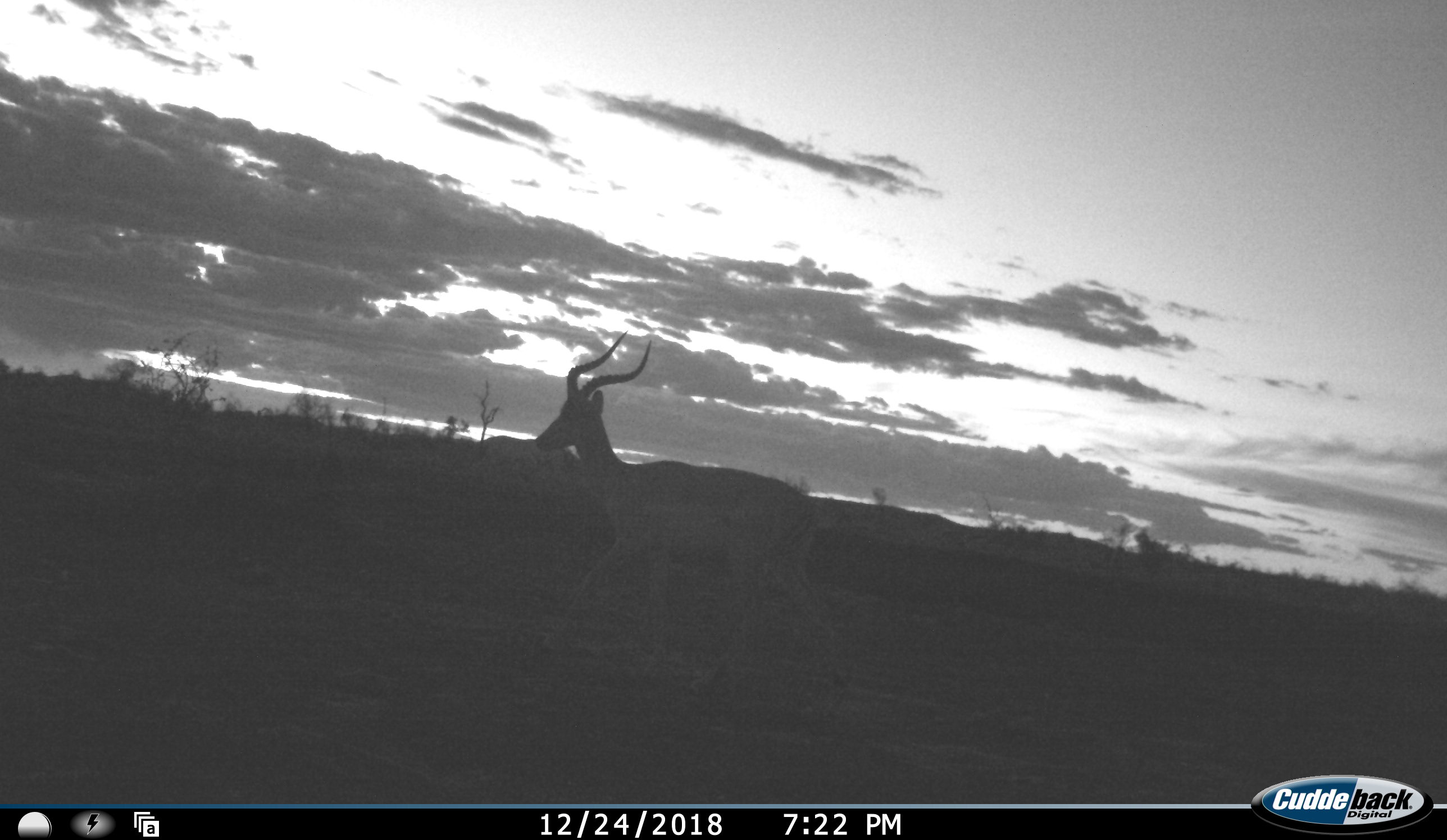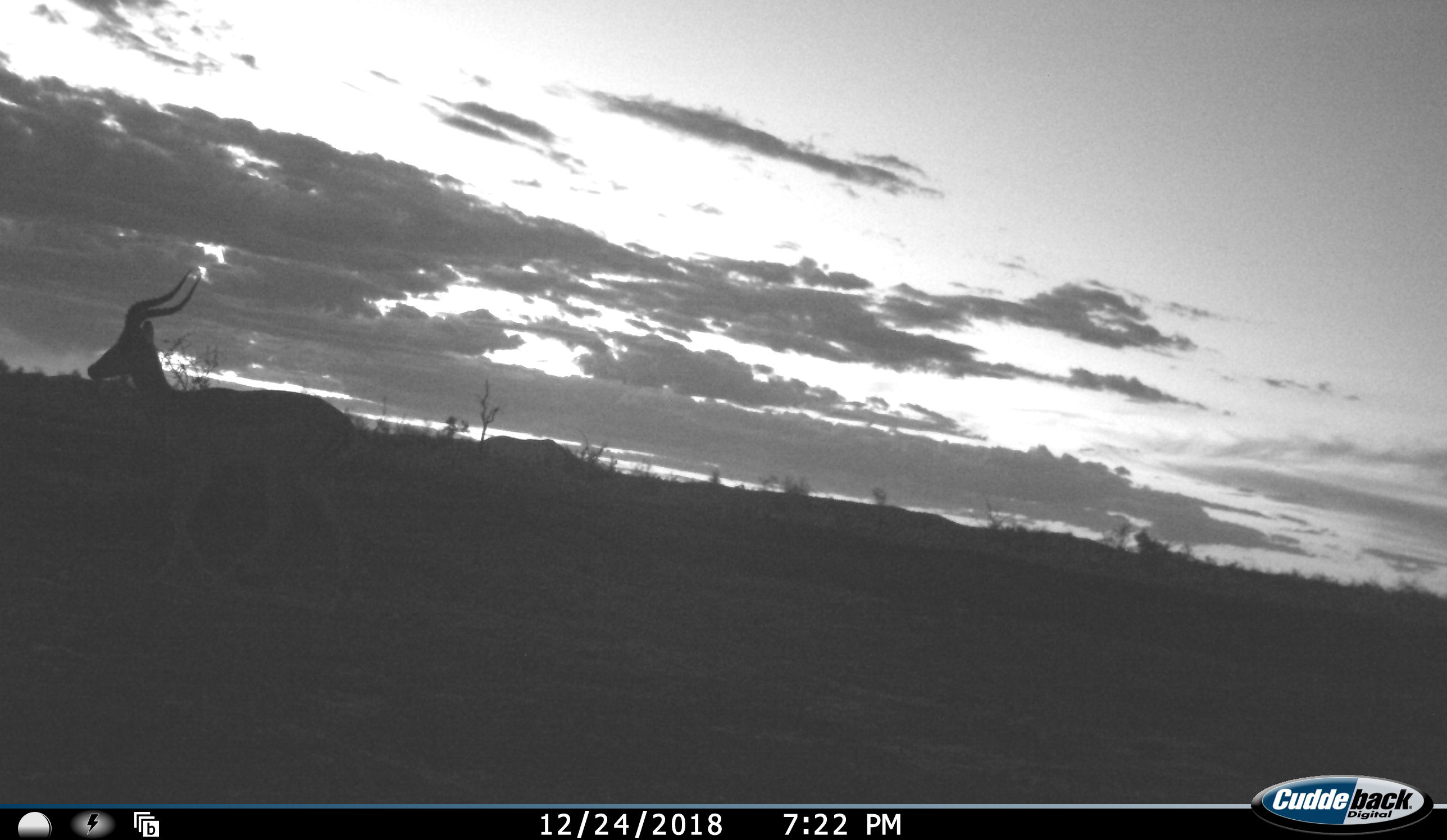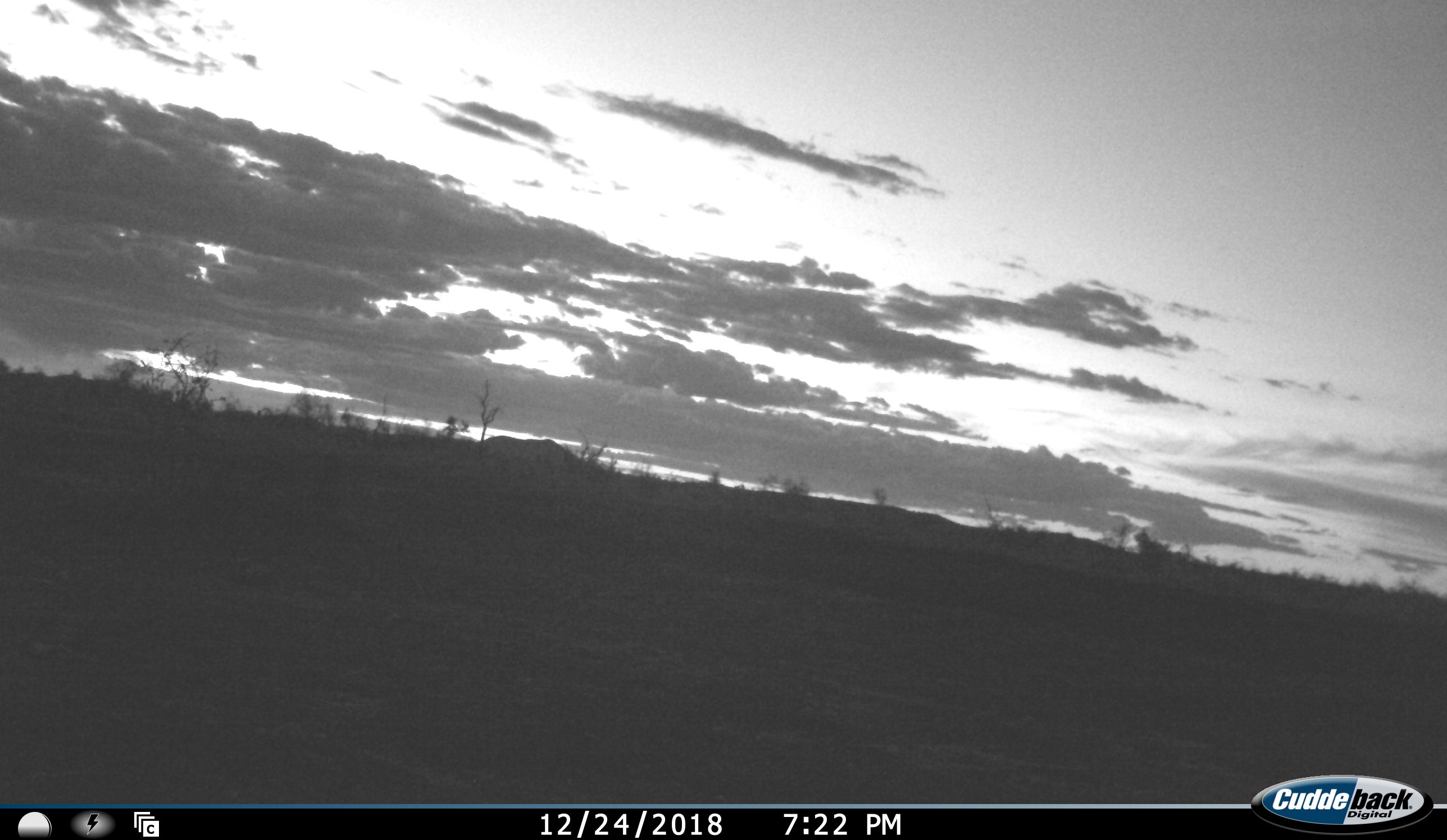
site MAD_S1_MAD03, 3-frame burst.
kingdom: Animalia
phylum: Chordata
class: Mammalia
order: Artiodactyla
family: Bovidae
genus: Aepyceros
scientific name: Aepyceros melampus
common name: impala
Impala (Aepyceros melampus), count 1. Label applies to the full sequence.